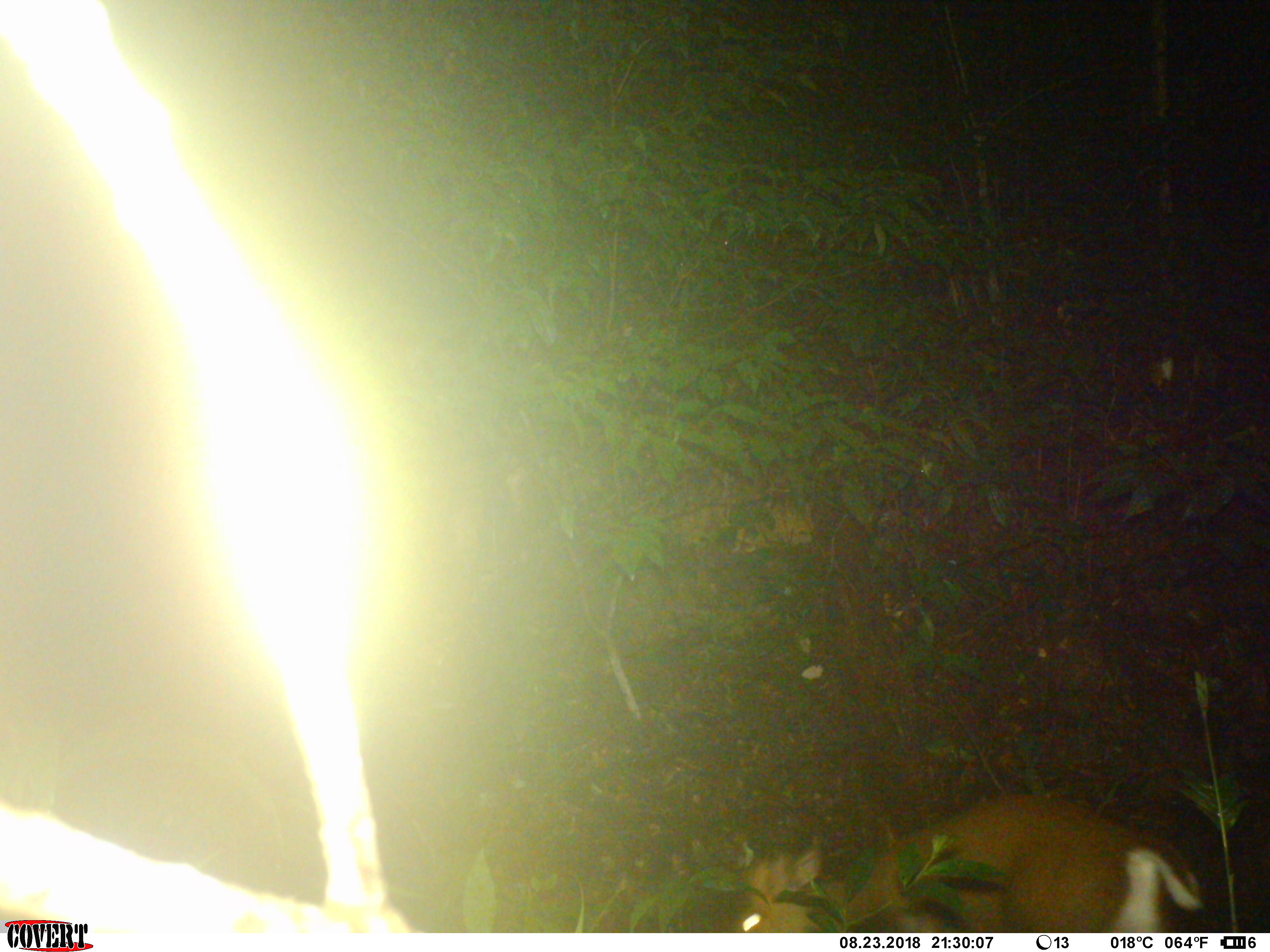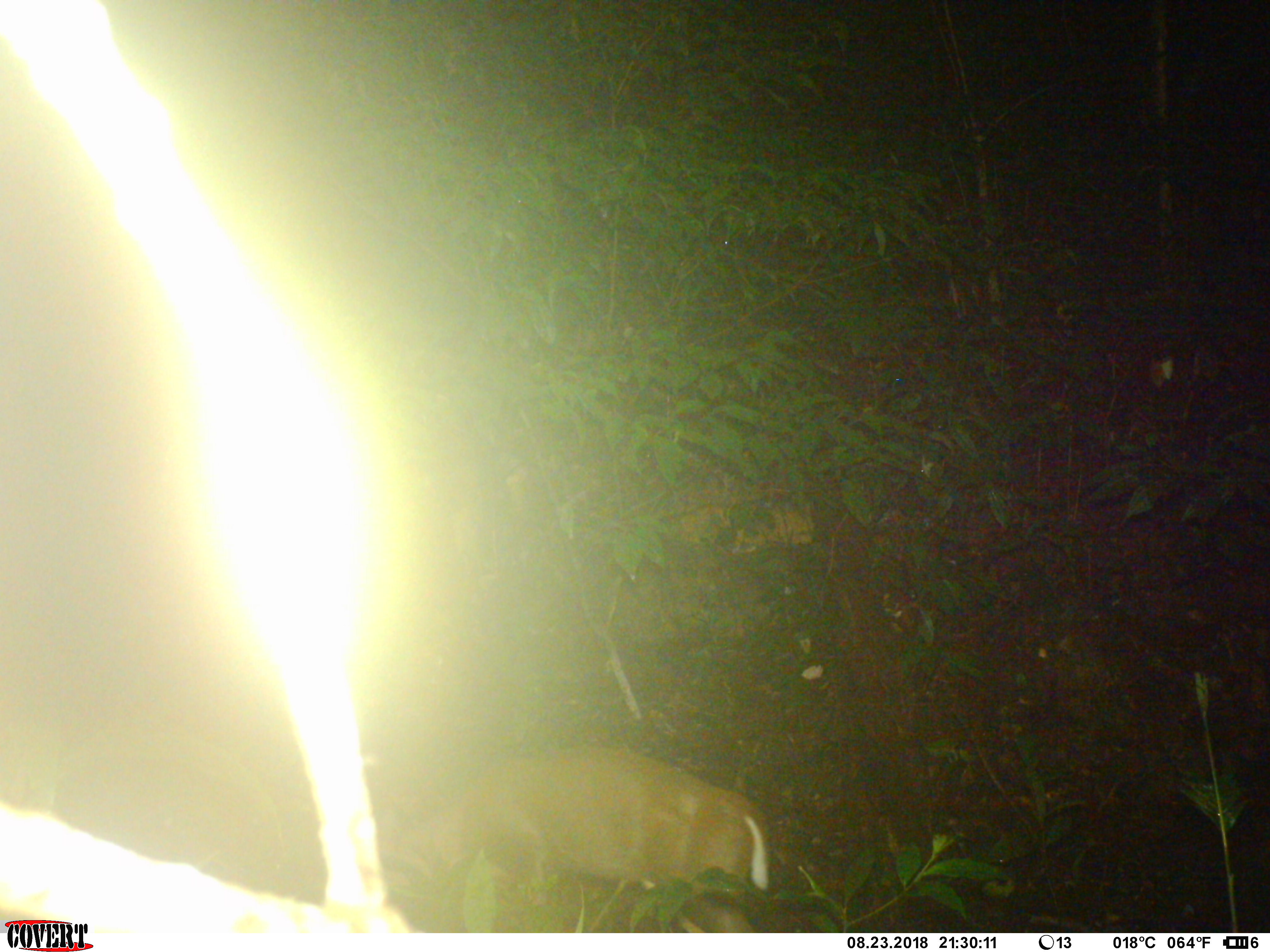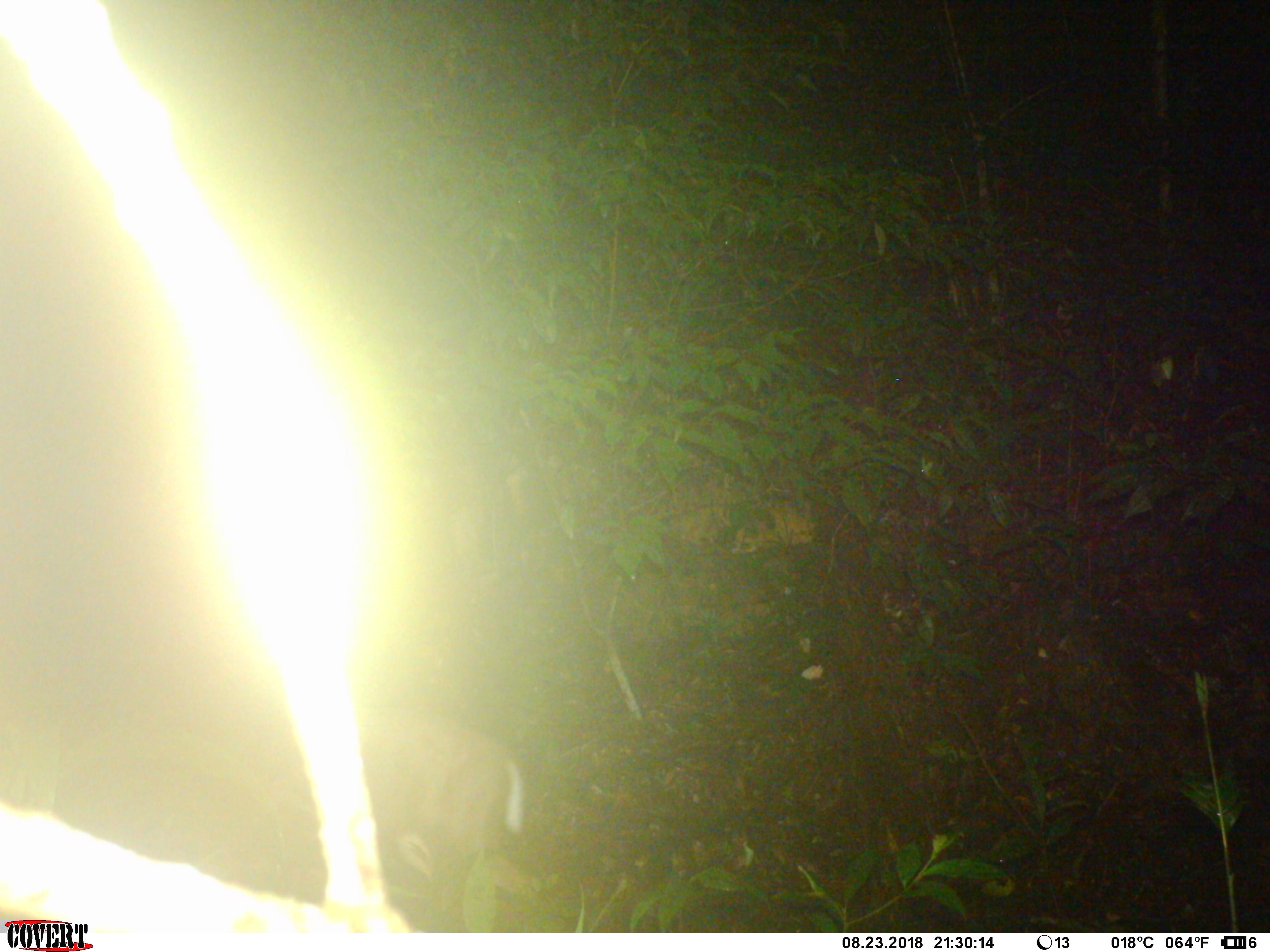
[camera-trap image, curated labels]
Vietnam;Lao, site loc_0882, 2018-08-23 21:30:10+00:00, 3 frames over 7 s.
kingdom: Animalia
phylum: Chordata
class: Mammalia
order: Artiodactyla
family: Cervidae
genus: Muntiacus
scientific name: Muntiacus rooseveltorum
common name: roosevelt's muntjac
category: roosevelts muntjac group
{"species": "roosevelts muntjac group (roosevelt's muntjac) (Muntiacus rooseveltorum)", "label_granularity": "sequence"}